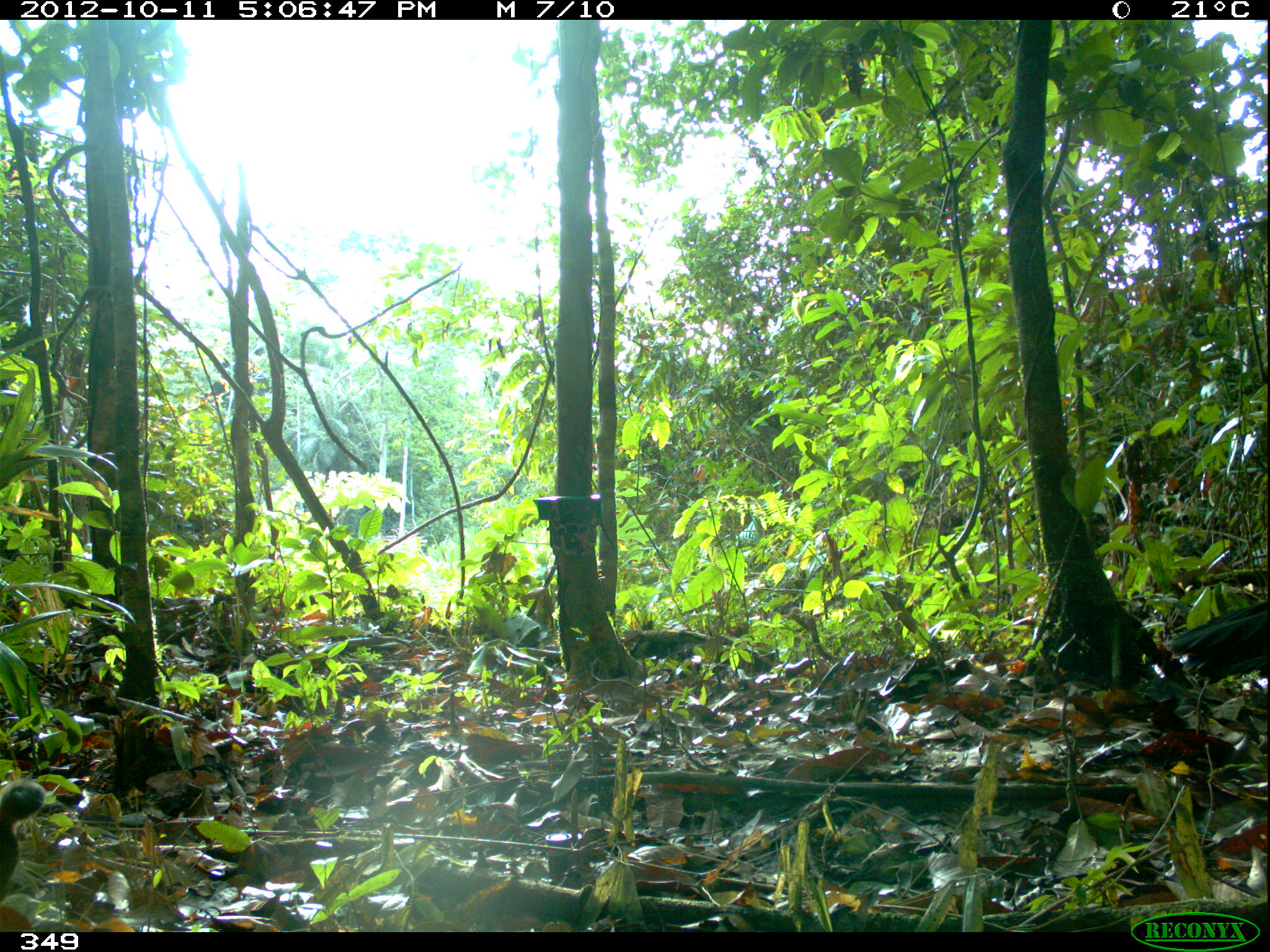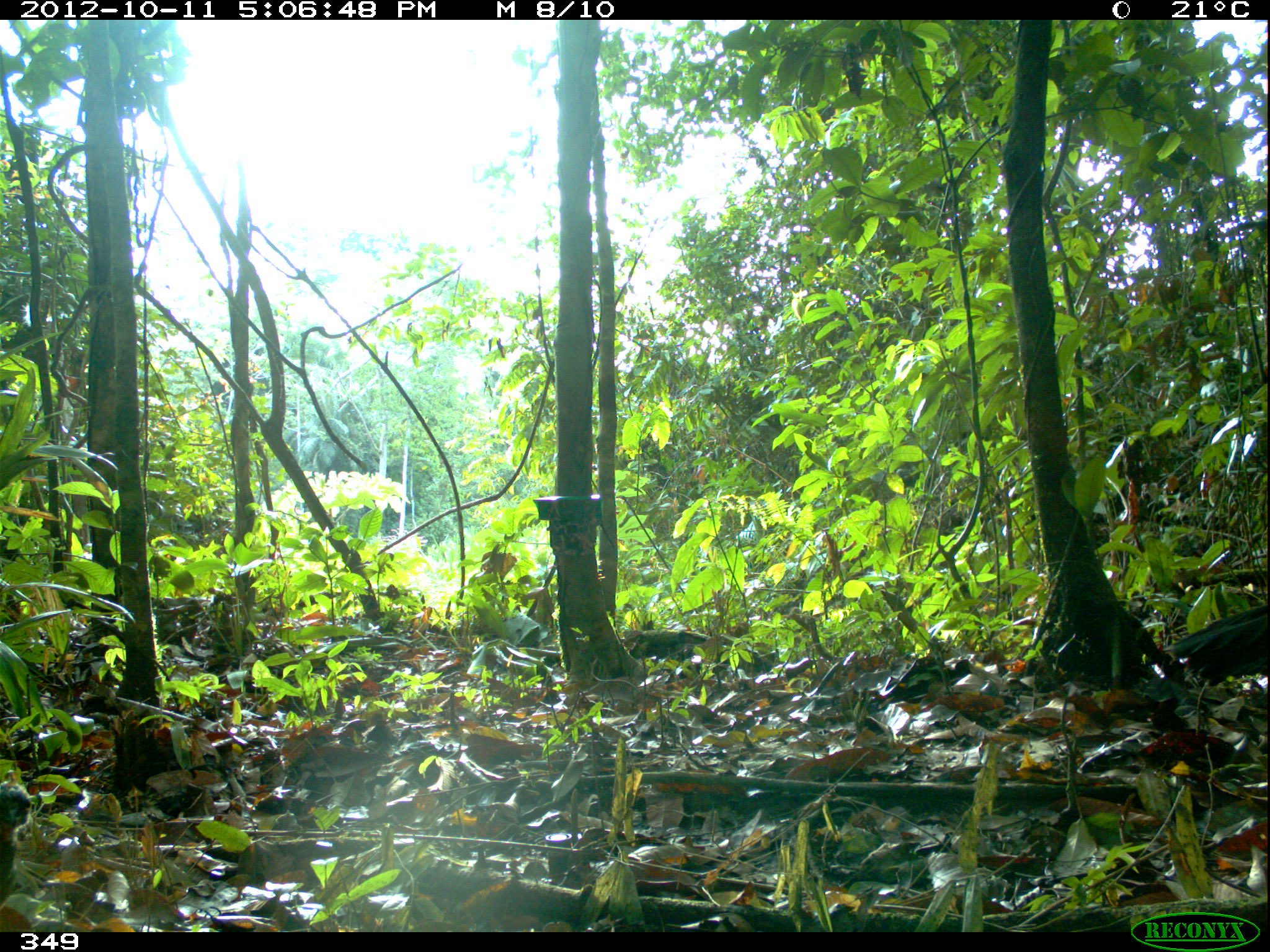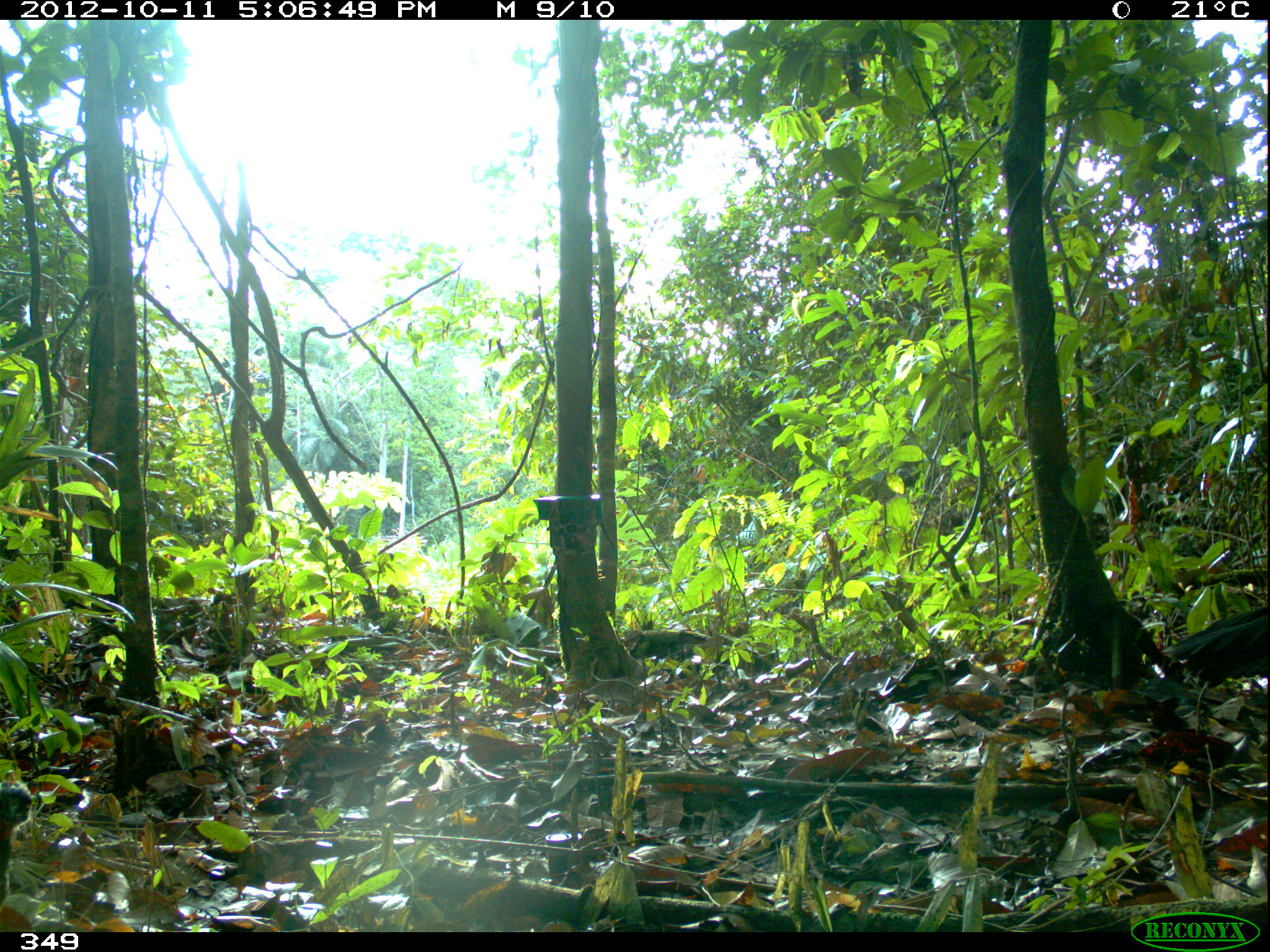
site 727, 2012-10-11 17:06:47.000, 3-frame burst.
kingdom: Animalia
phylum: Chordata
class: Aves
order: Galliformes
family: Cracidae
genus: Penelope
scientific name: Penelope jacquacu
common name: spix's guan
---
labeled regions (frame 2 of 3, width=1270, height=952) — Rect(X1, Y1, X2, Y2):
penelope jacquacu: Rect(1169, 609, 1266, 681)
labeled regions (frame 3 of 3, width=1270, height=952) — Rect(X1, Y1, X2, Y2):
penelope jacquacu: Rect(1160, 607, 1267, 686)